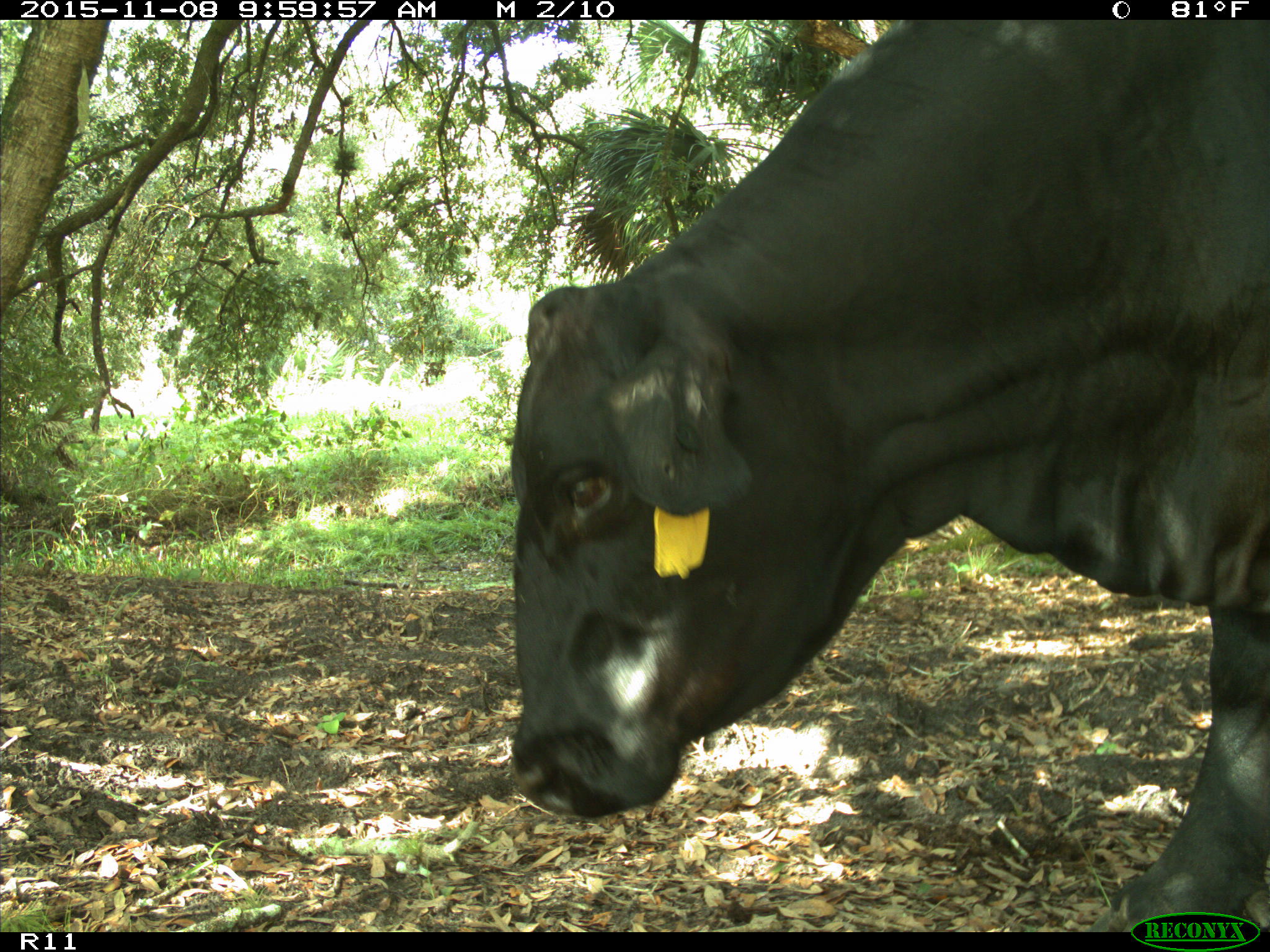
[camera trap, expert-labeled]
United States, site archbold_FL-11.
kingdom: Animalia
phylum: Chordata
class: Mammalia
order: Artiodactyla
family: Bovidae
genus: Bos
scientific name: Bos taurus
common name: domestic cow